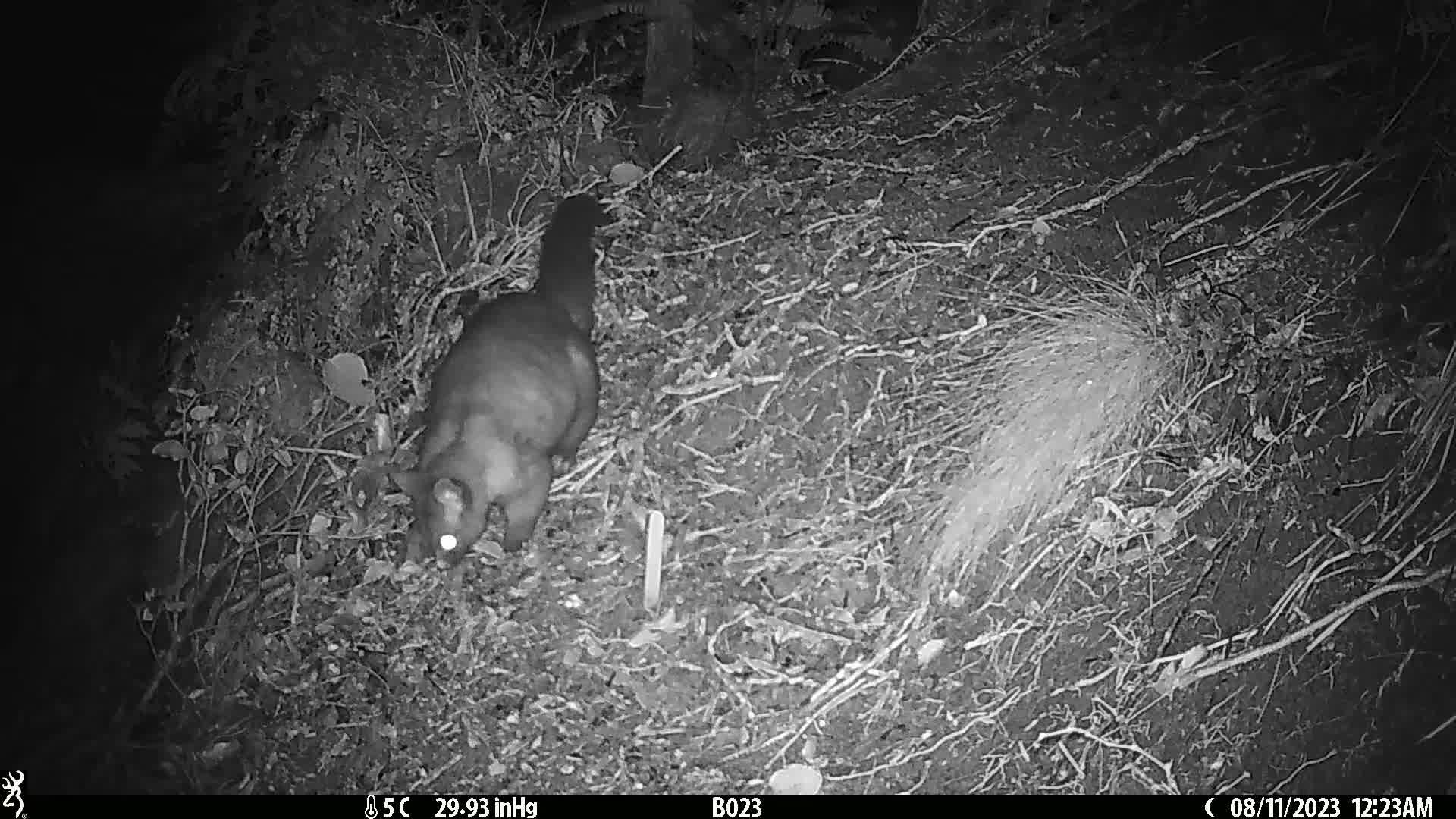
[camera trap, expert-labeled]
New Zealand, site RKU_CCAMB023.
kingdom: Animalia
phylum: Chordata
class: Mammalia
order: Diprotodontia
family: Phalangeridae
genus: Trichosurus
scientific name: Trichosurus vulpecula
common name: common brushtail possum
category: possum